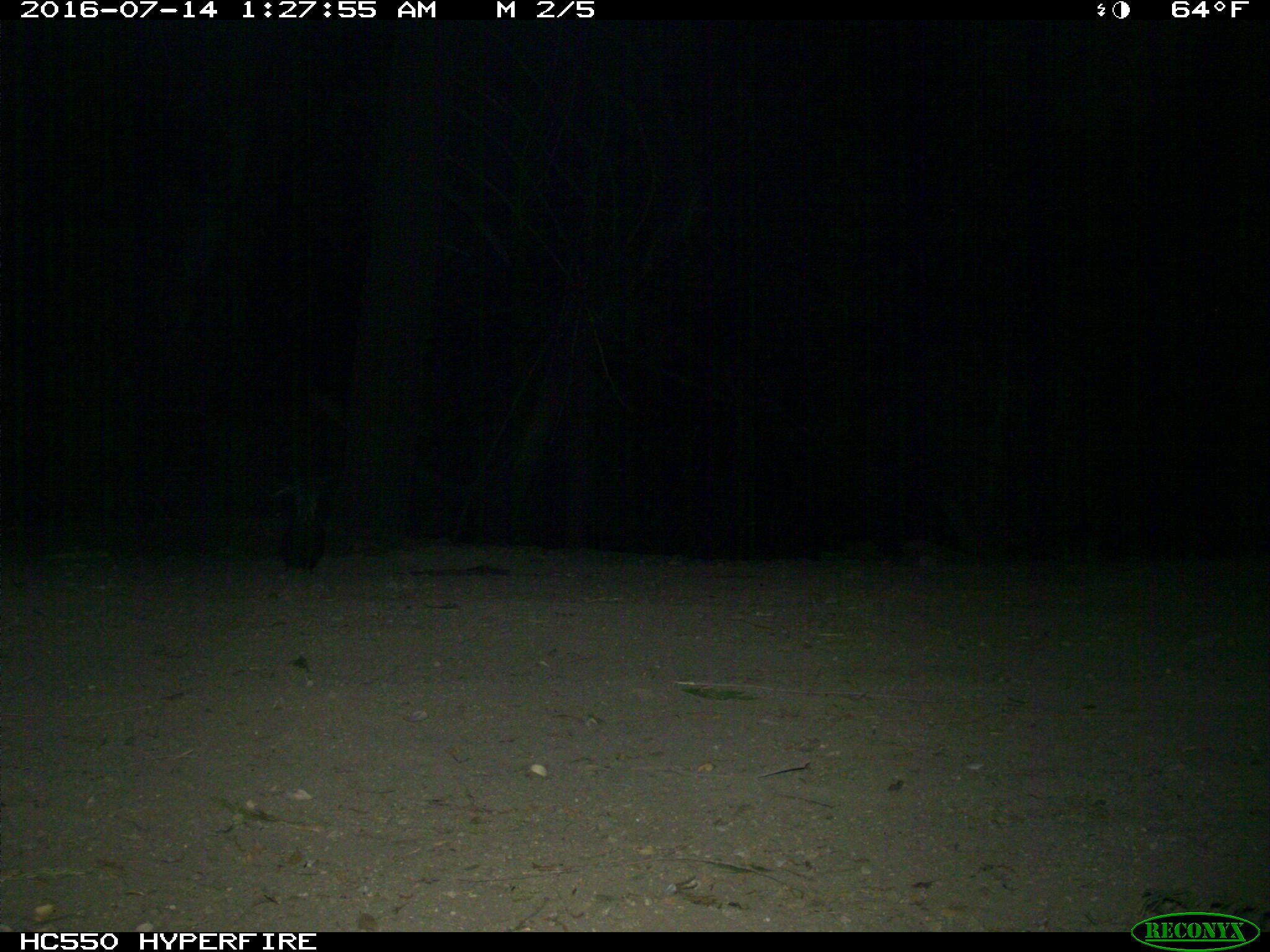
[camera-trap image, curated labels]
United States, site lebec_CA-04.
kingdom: Animalia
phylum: Chordata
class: Mammalia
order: Carnivora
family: Mephitidae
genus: Mephitis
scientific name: Mephitis mephitis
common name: striped skunk